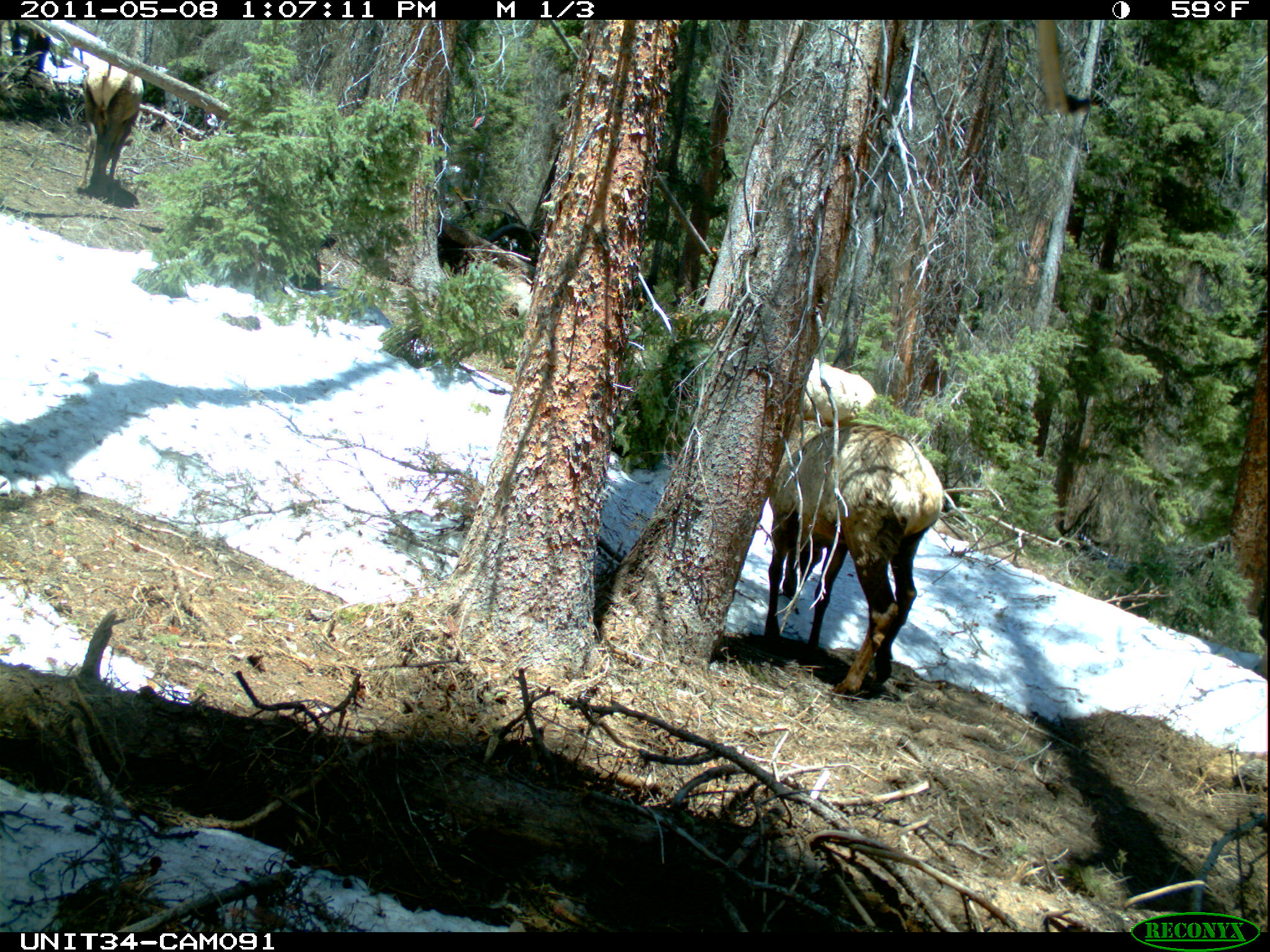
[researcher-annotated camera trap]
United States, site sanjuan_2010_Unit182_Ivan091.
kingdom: Animalia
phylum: Chordata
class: Mammalia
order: Artiodactyla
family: Cervidae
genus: Cervus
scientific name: Cervus elaphus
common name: red deer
Cervus elaphus (red deer).